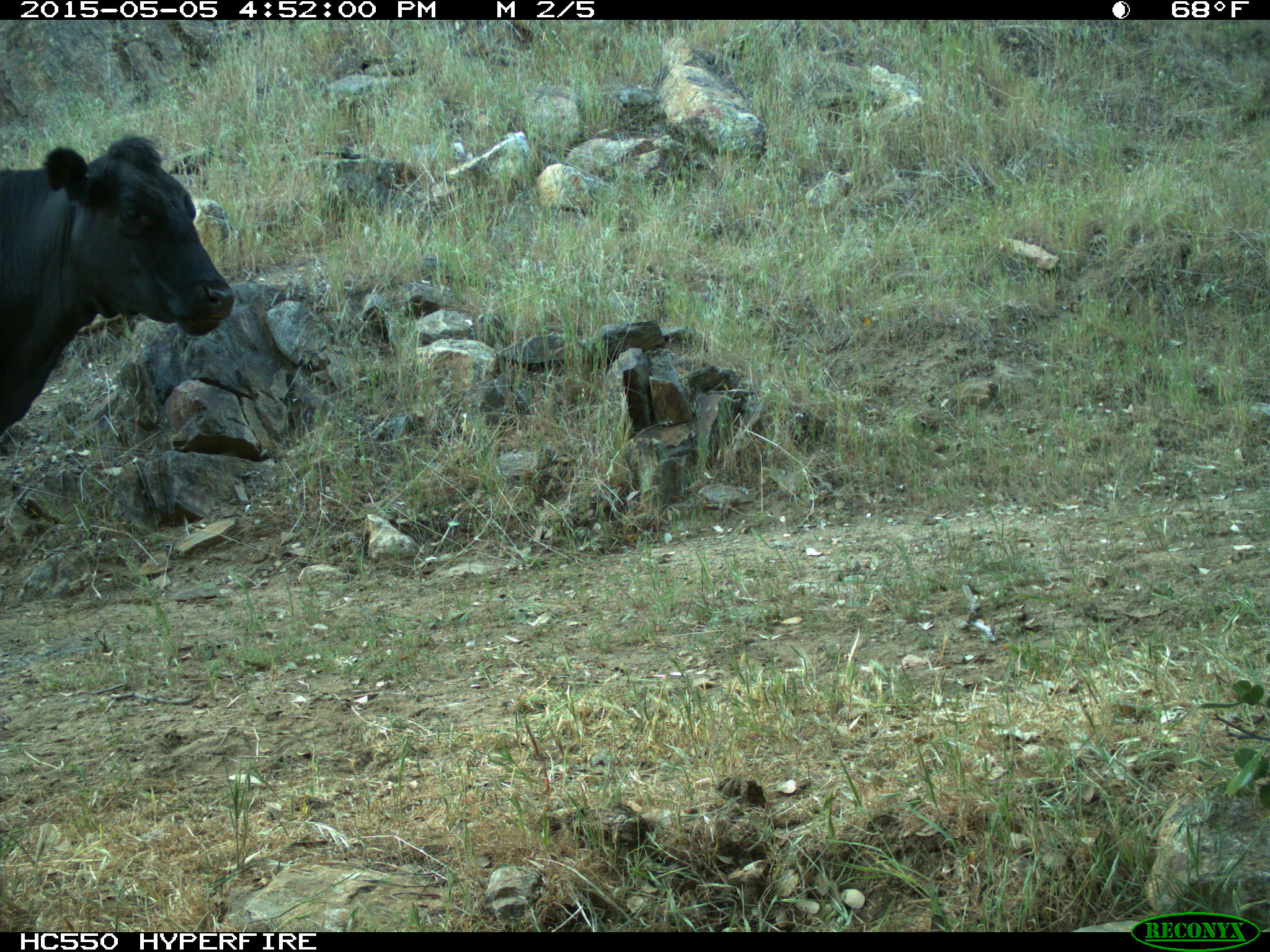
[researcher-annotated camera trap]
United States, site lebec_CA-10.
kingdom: Animalia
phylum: Chordata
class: Mammalia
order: Artiodactyla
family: Bovidae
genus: Bos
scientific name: Bos taurus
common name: domestic cow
Bos taurus (domestic cow).